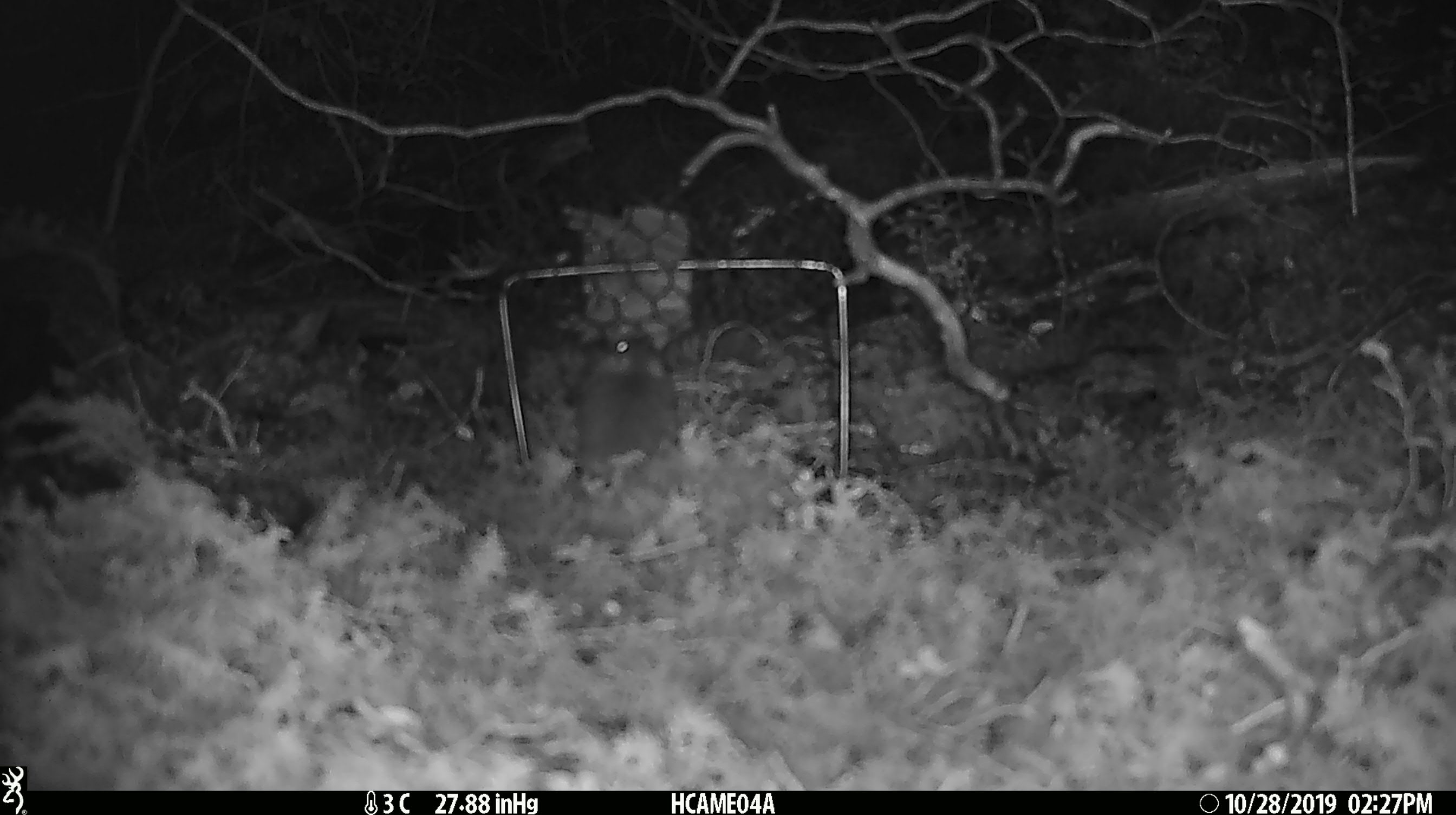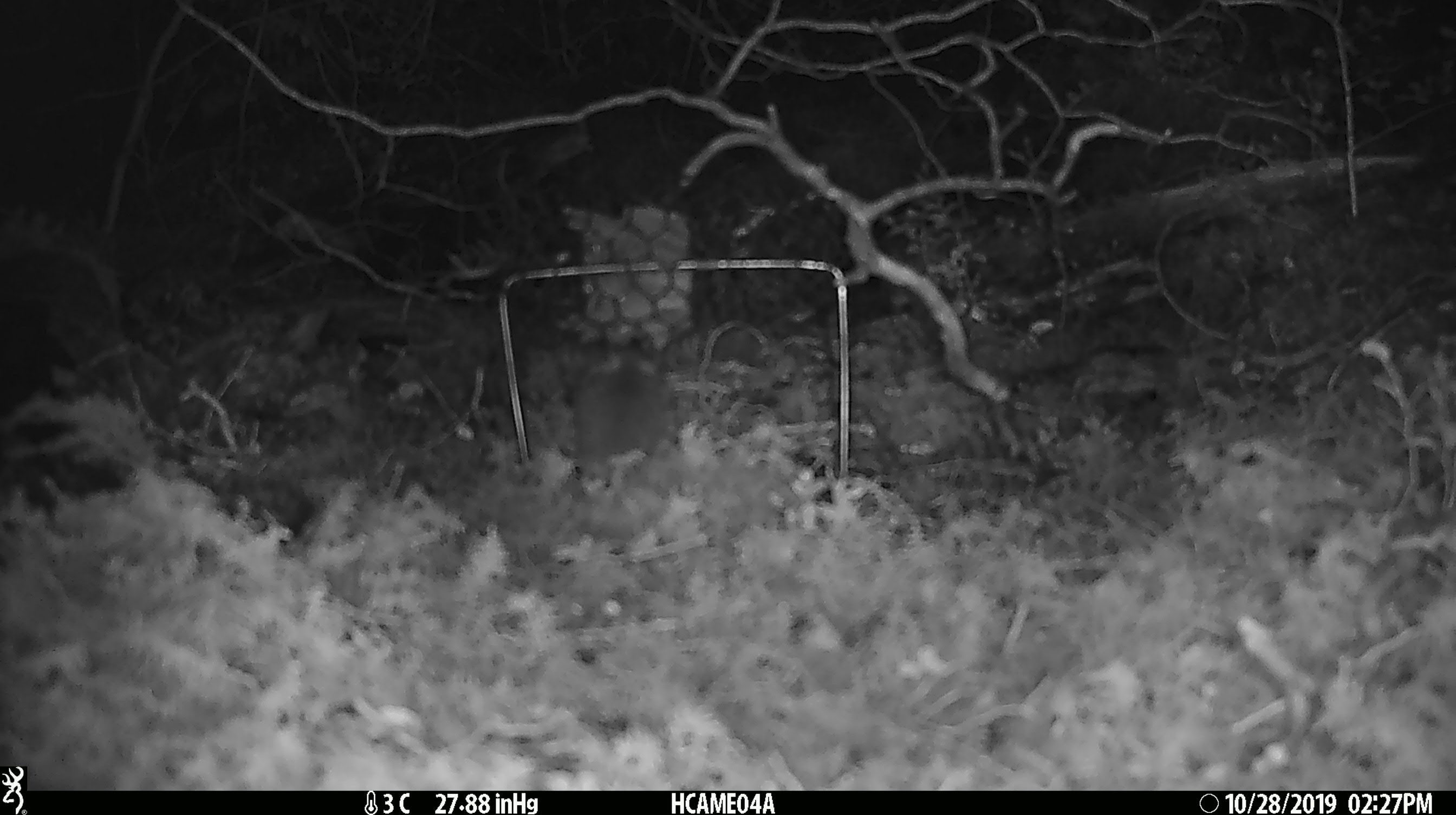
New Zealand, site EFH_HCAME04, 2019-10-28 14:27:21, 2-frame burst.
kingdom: Animalia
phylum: Chordata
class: Mammalia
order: Rodentia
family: Muridae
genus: Mus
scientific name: Mus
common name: mouse